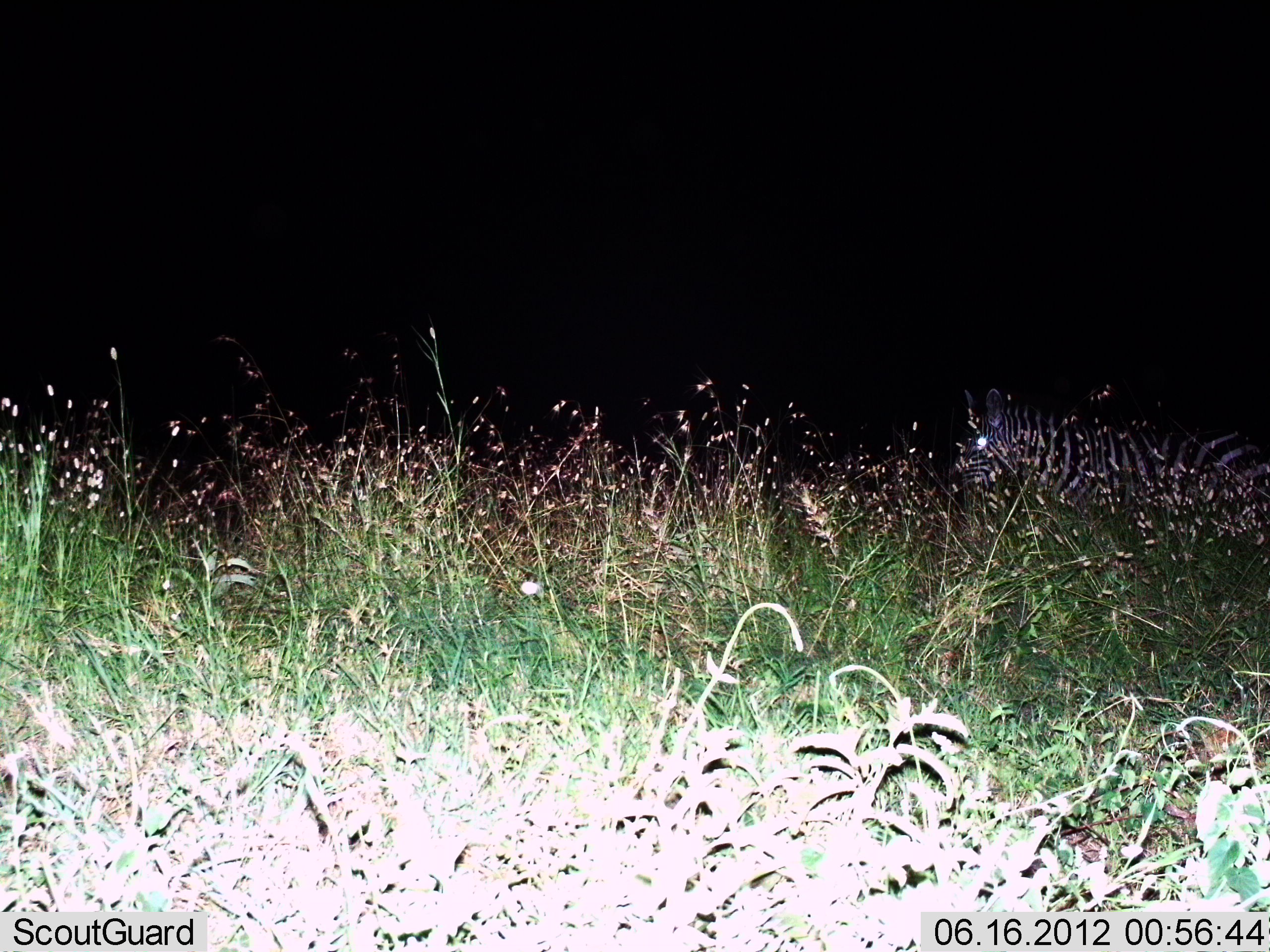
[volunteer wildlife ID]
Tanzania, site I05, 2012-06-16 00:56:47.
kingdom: Animalia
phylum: Chordata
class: Mammalia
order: Perissodactyla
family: Equidae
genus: Equus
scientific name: Equus quagga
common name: plains zebra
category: zebra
Zebra (plains zebra) (Equus quagga), count 1. Behavior (volunteer vote fractions): standing 50%, resting 10%, moving 40%, interacting 0%. Young present (vote fraction): 0%. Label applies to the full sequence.